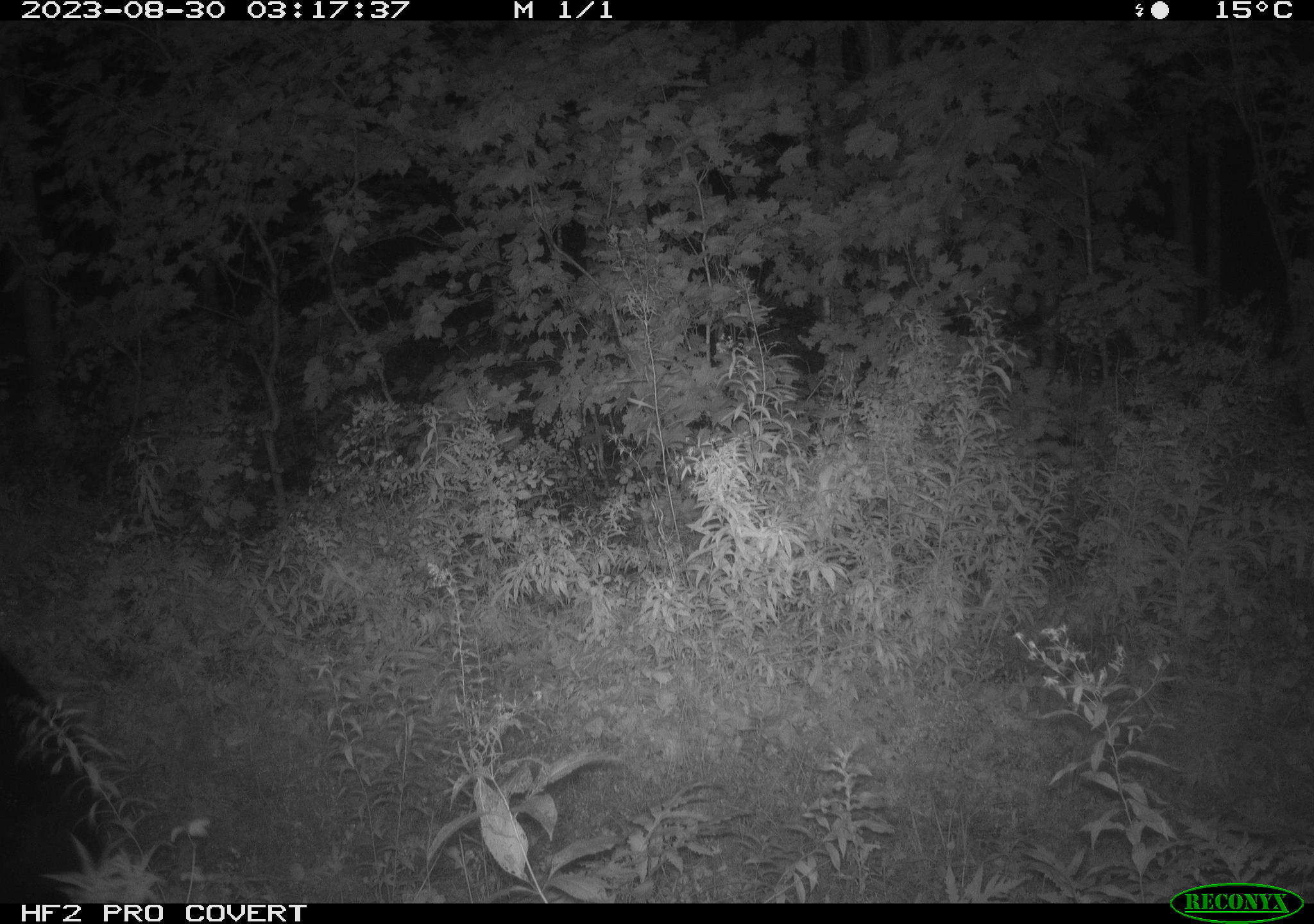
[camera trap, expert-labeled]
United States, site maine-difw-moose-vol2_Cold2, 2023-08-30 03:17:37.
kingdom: Animalia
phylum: Chordata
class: Mammalia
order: Carnivora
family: Ursidae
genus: Ursus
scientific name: Ursus americanus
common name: black bear